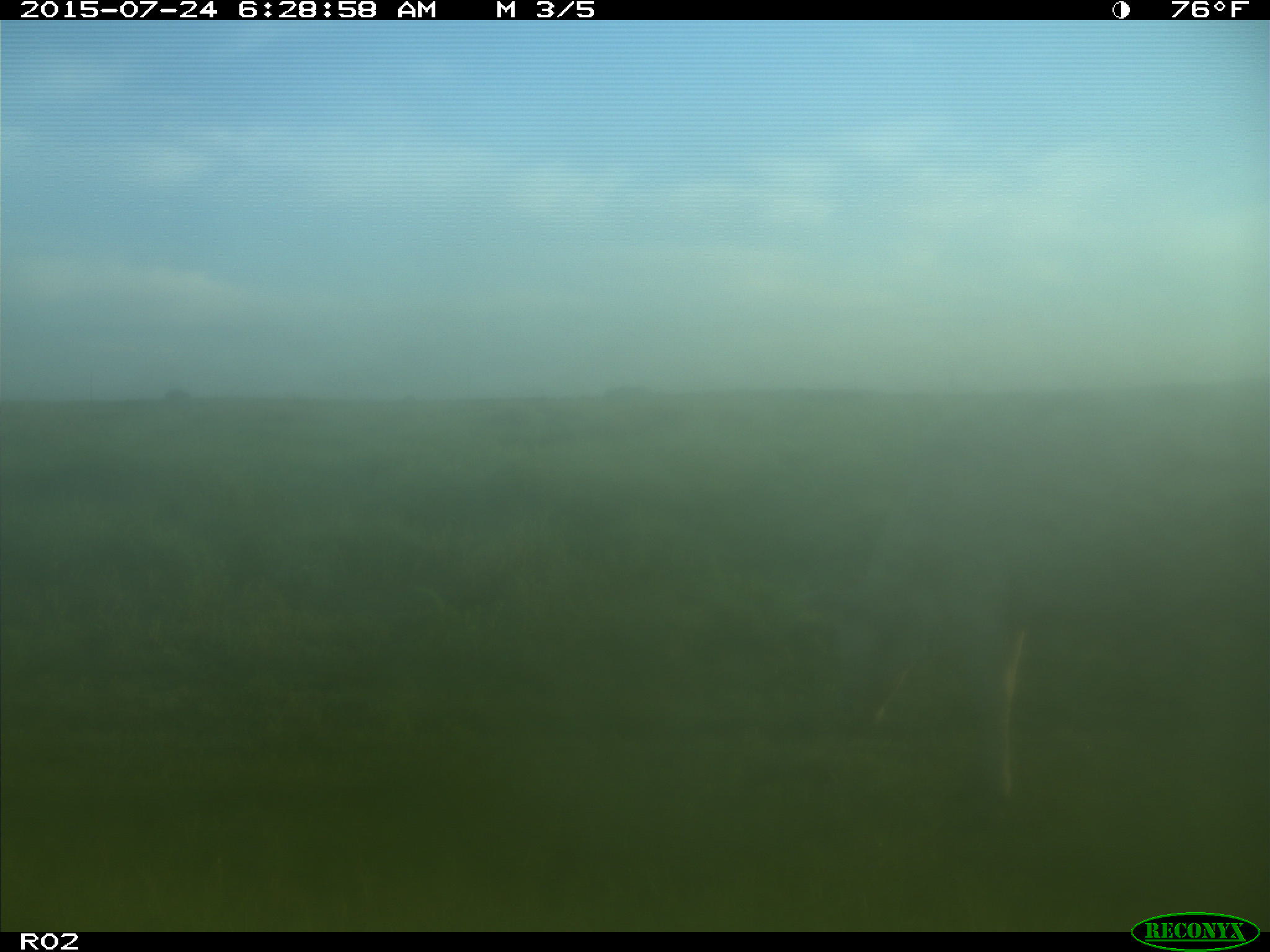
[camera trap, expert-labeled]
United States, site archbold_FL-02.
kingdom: Animalia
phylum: Chordata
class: Mammalia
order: Artiodactyla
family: Bovidae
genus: Bos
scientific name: Bos taurus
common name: domestic cow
Bos taurus (domestic cow).